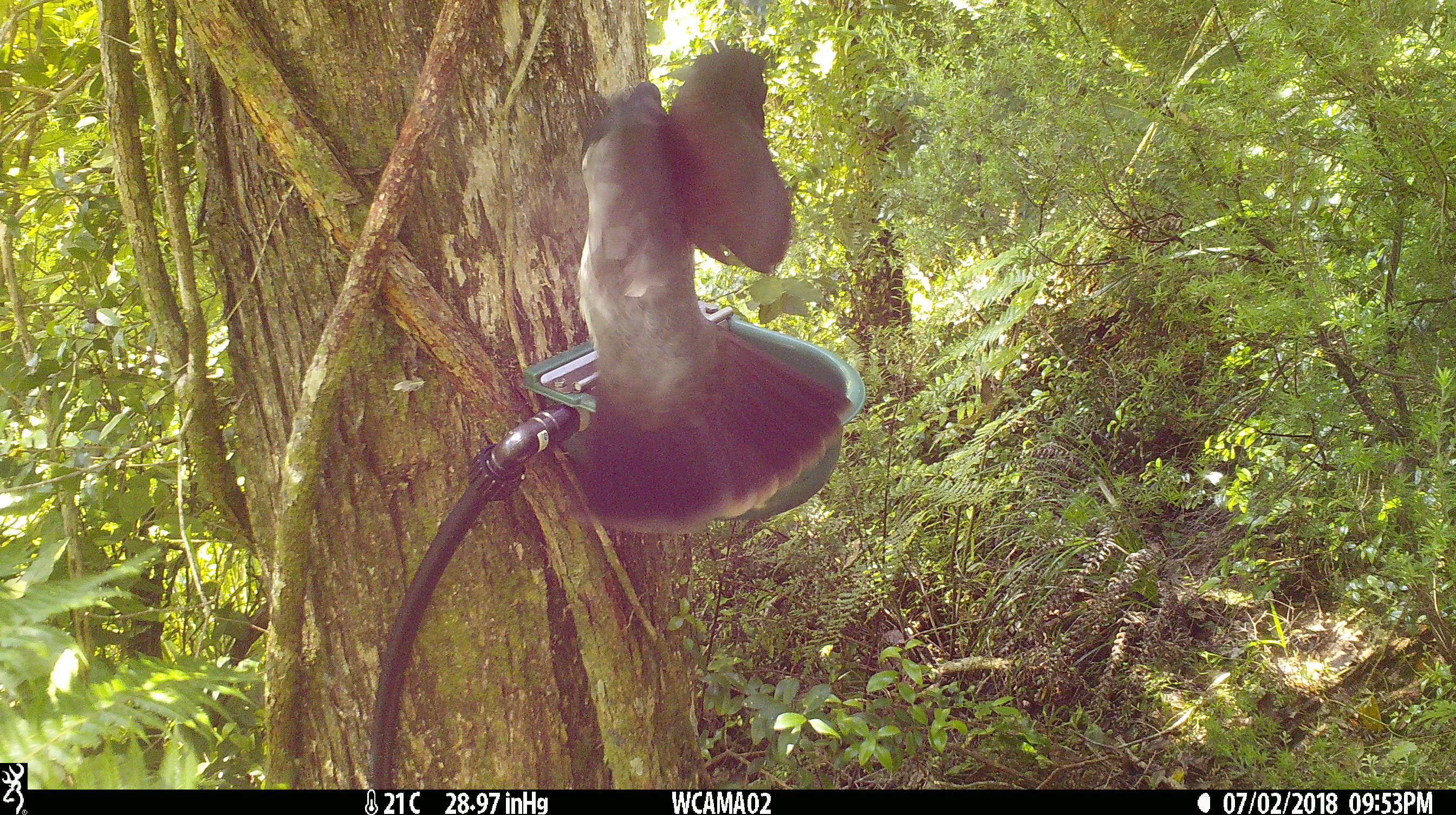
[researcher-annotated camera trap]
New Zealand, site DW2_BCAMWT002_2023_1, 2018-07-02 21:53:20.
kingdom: Animalia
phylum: Chordata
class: Aves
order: Columbiformes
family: Columbidae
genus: Hemiphaga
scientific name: Hemiphaga novaeseelandiae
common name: new zealand pigeon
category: kereru